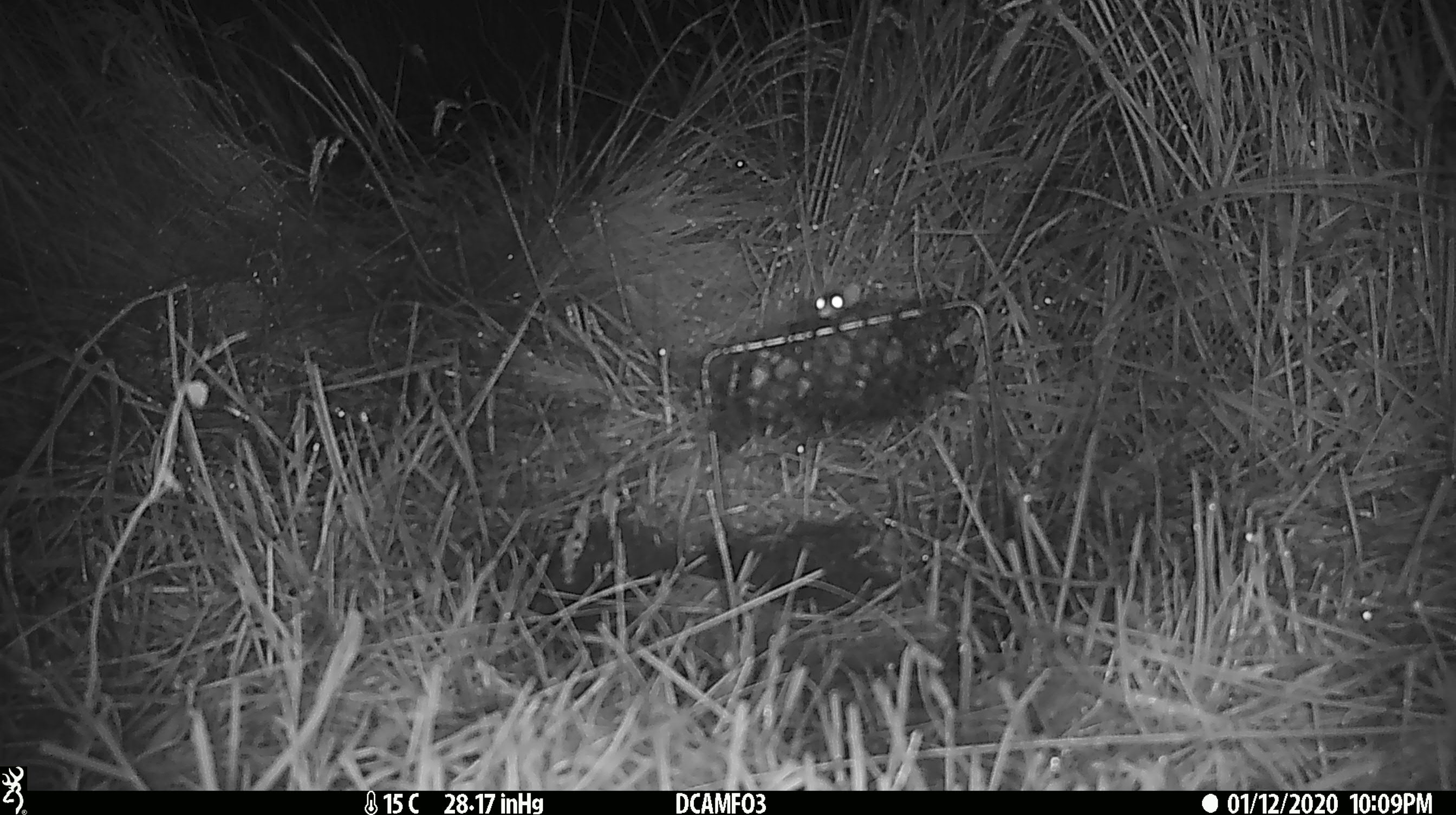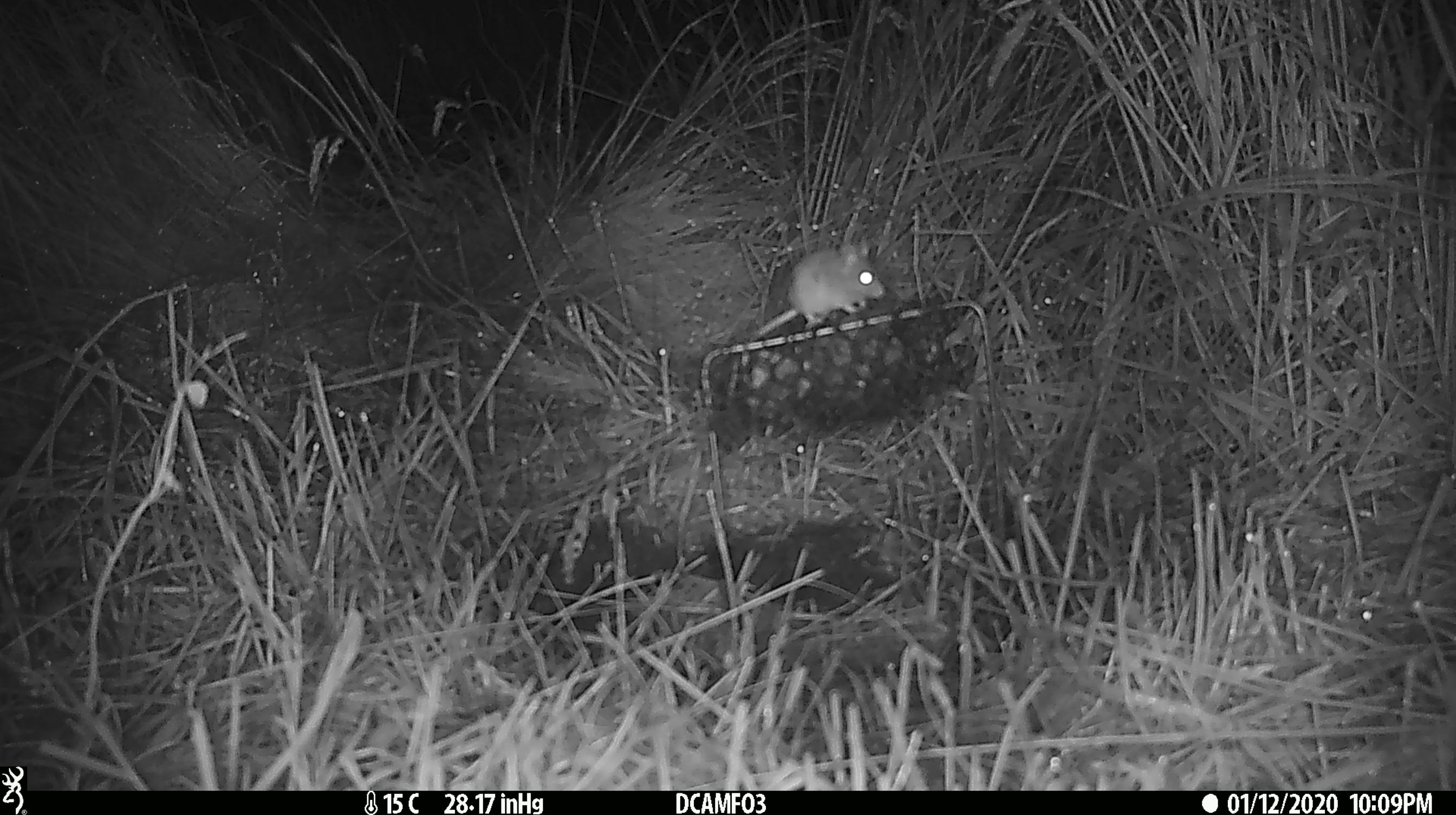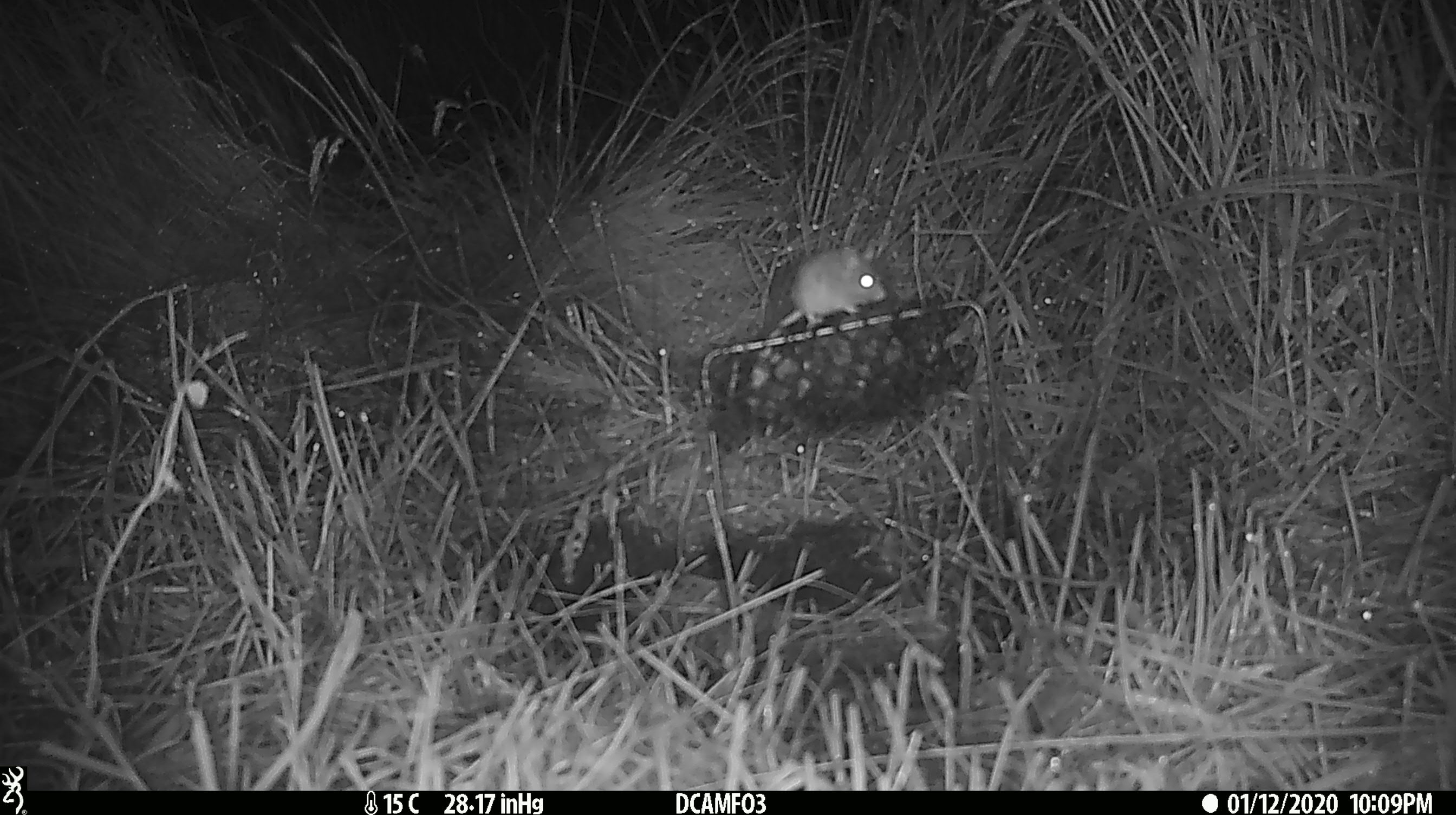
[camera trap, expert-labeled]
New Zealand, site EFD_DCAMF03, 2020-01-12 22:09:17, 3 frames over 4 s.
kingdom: Animalia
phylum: Chordata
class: Mammalia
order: Rodentia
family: Muridae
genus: Mus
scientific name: Mus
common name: mouse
Mouse (Mus).